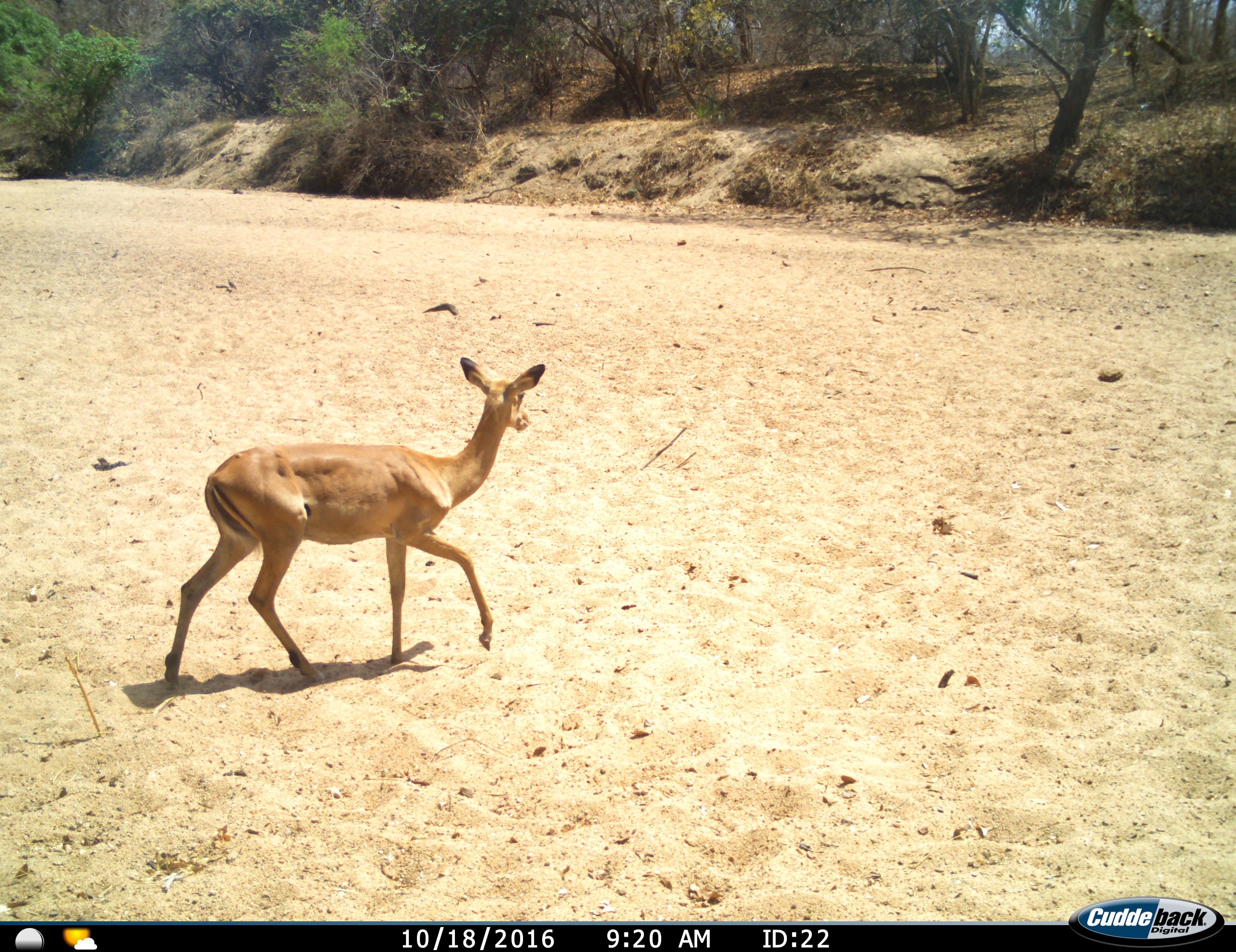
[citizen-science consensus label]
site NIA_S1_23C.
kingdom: Animalia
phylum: Chordata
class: Mammalia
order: Artiodactyla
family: Bovidae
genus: Aepyceros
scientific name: Aepyceros melampus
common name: impala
Impala (Aepyceros melampus), count 1. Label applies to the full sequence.